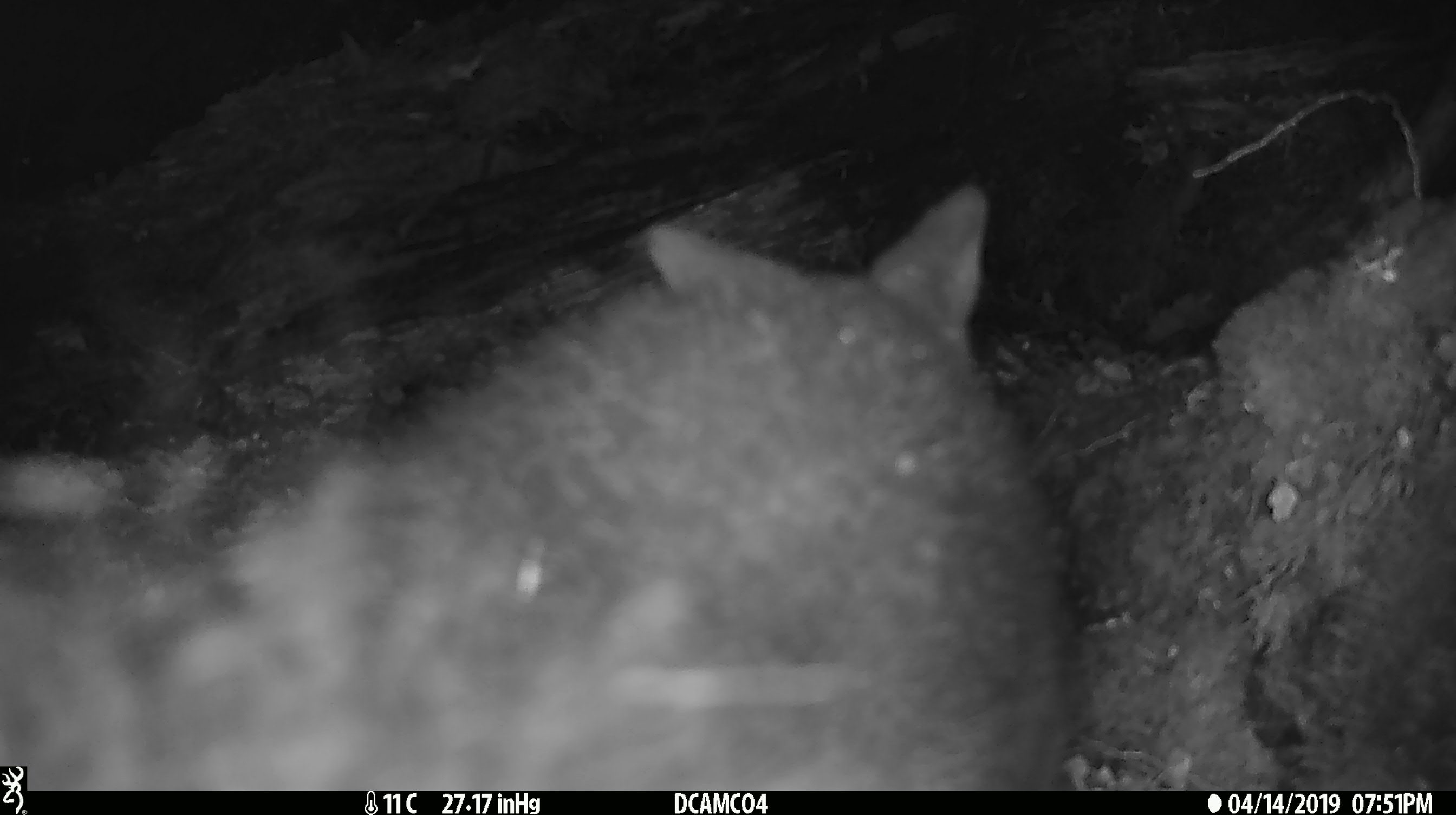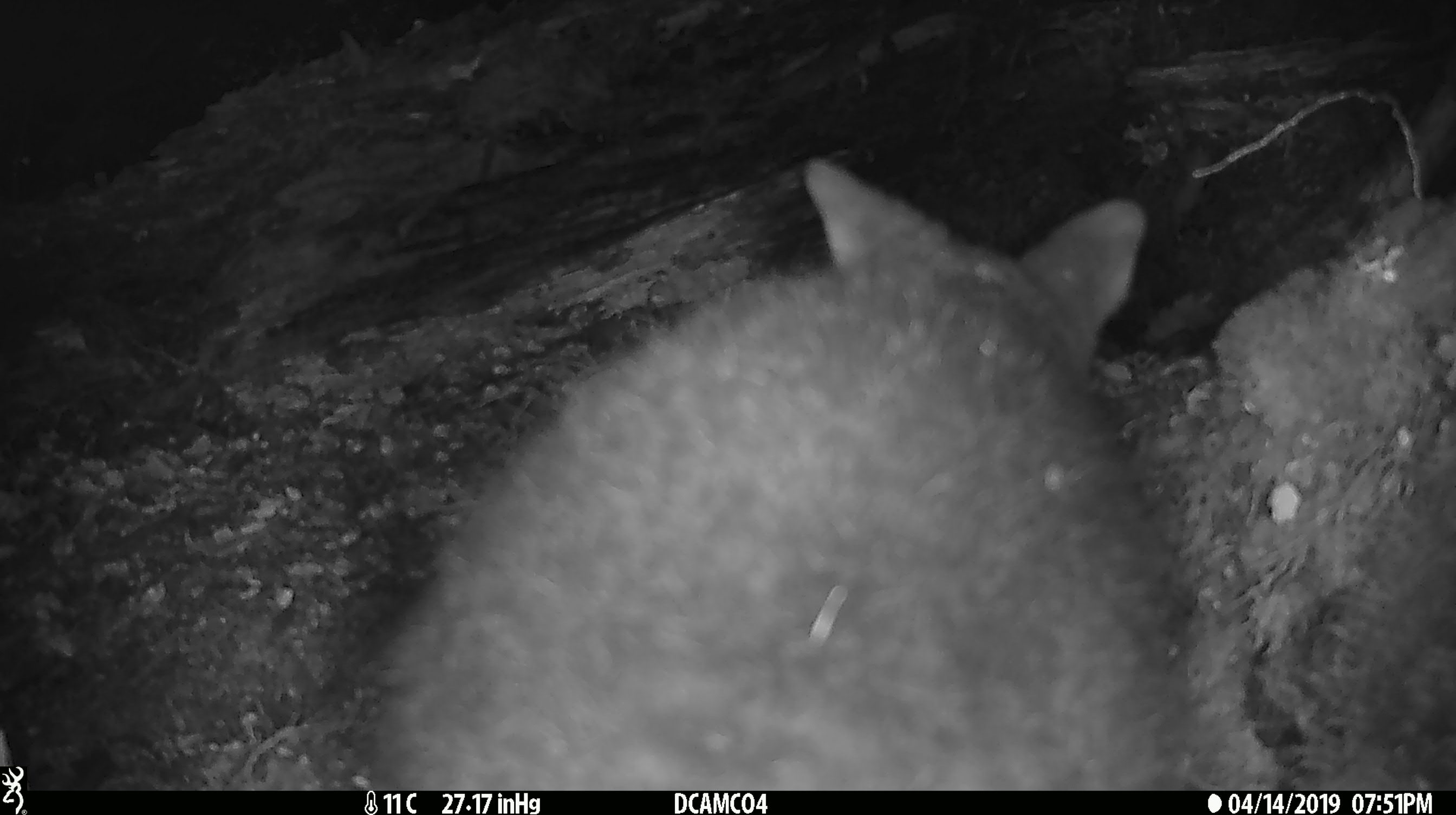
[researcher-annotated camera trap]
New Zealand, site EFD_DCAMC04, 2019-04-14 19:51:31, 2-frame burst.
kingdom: Animalia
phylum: Chordata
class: Mammalia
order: Diprotodontia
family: Phalangeridae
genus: Trichosurus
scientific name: Trichosurus vulpecula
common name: common brushtail possum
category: possum